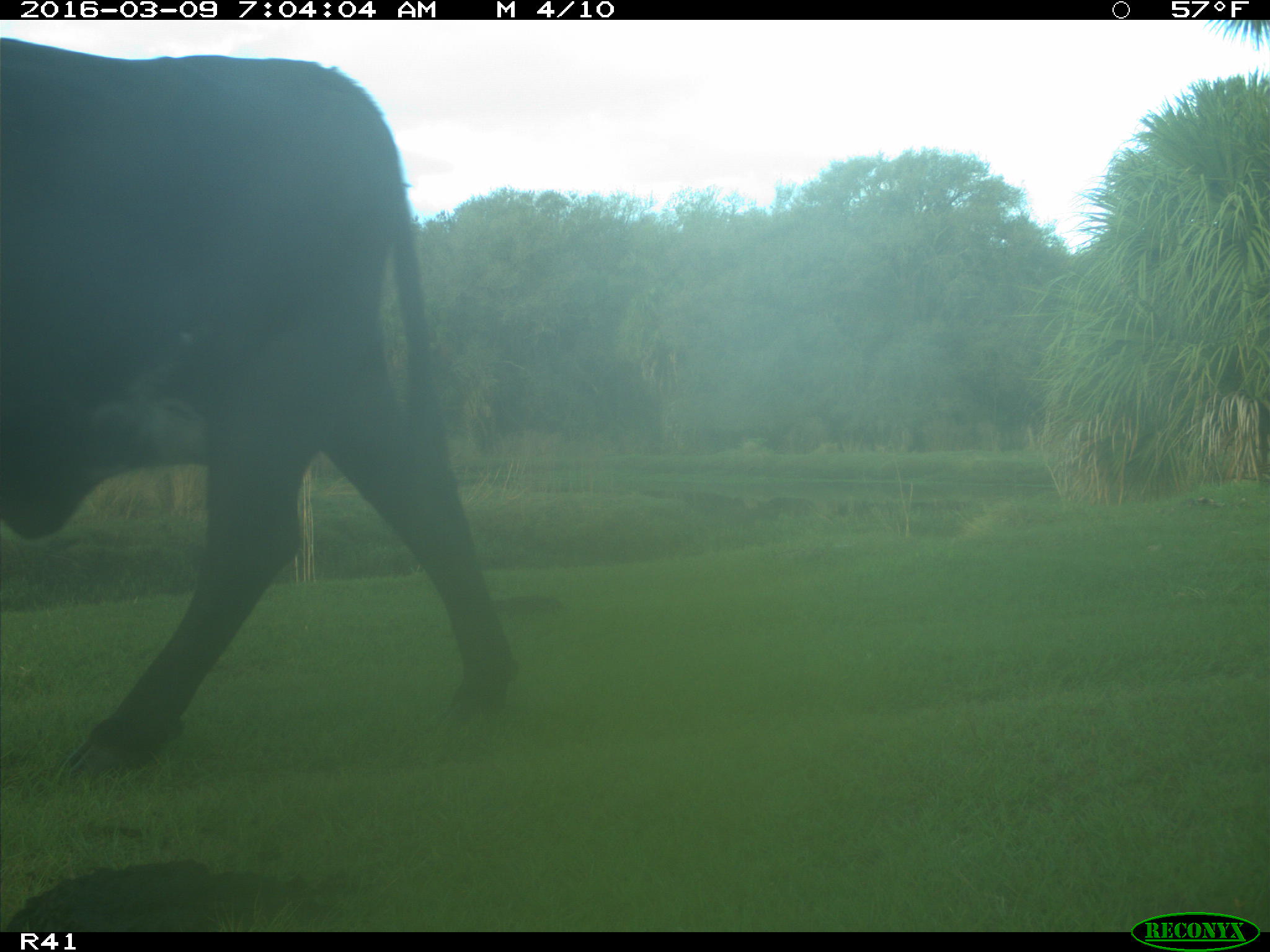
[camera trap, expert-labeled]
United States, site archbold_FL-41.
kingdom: Animalia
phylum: Chordata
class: Mammalia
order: Artiodactyla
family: Bovidae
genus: Bos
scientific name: Bos taurus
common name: domestic cow